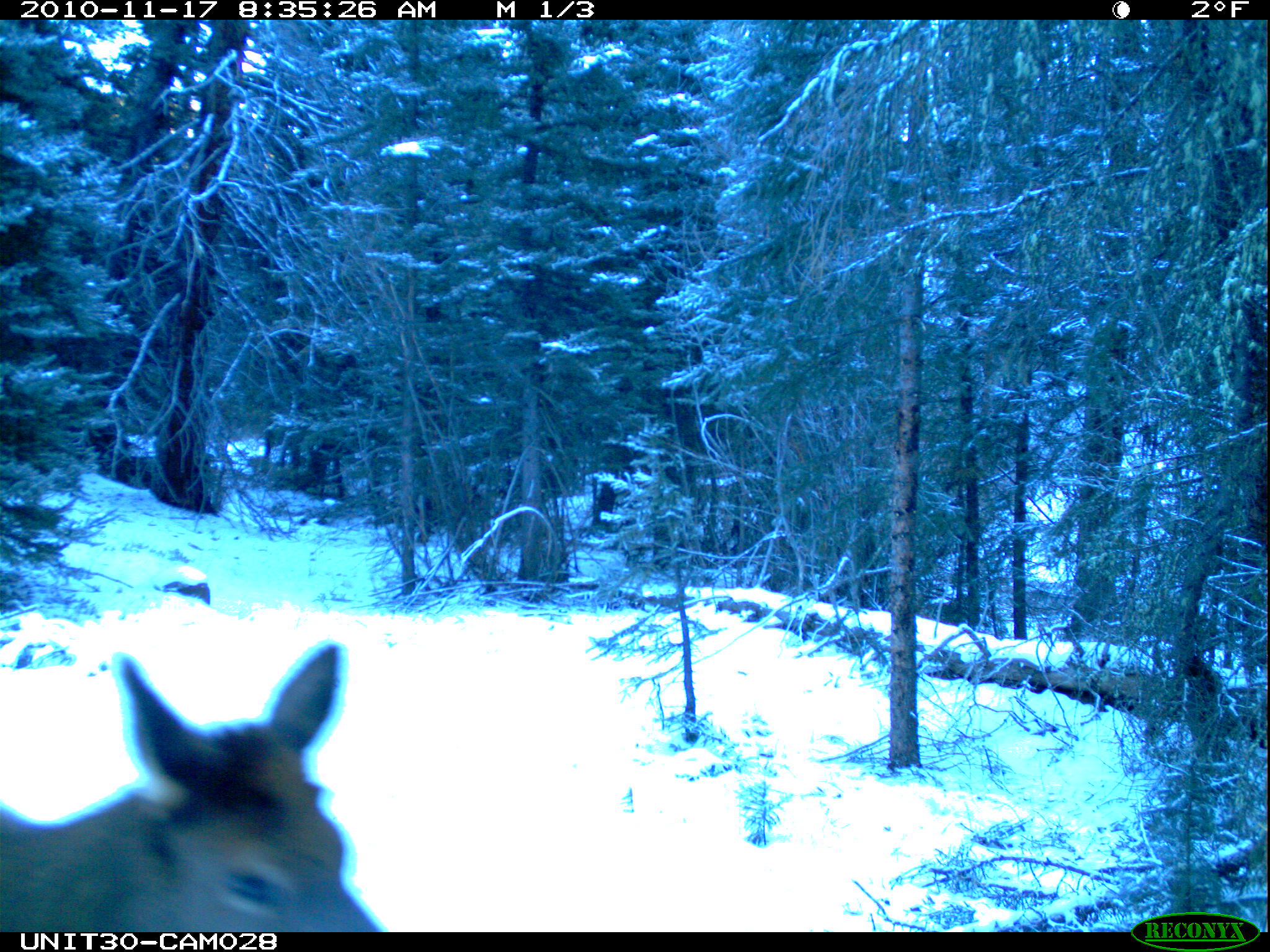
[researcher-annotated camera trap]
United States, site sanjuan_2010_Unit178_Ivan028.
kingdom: Animalia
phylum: Chordata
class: Mammalia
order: Artiodactyla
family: Cervidae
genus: Cervus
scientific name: Cervus elaphus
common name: red deer